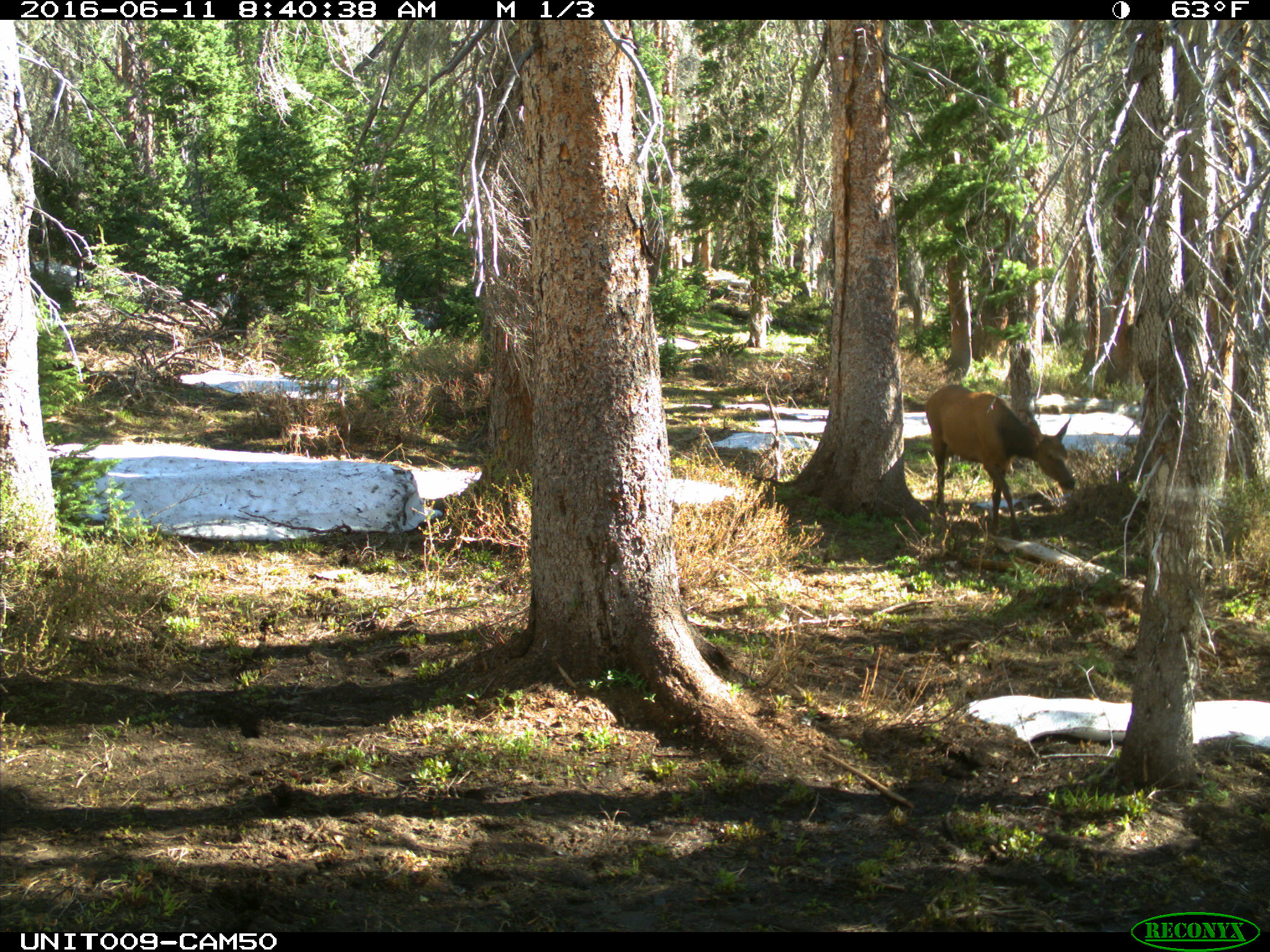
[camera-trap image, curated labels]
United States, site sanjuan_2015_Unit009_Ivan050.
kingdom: Animalia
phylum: Chordata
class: Mammalia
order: Artiodactyla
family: Cervidae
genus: Cervus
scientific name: Cervus elaphus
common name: red deer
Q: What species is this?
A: Cervus elaphus (red deer).